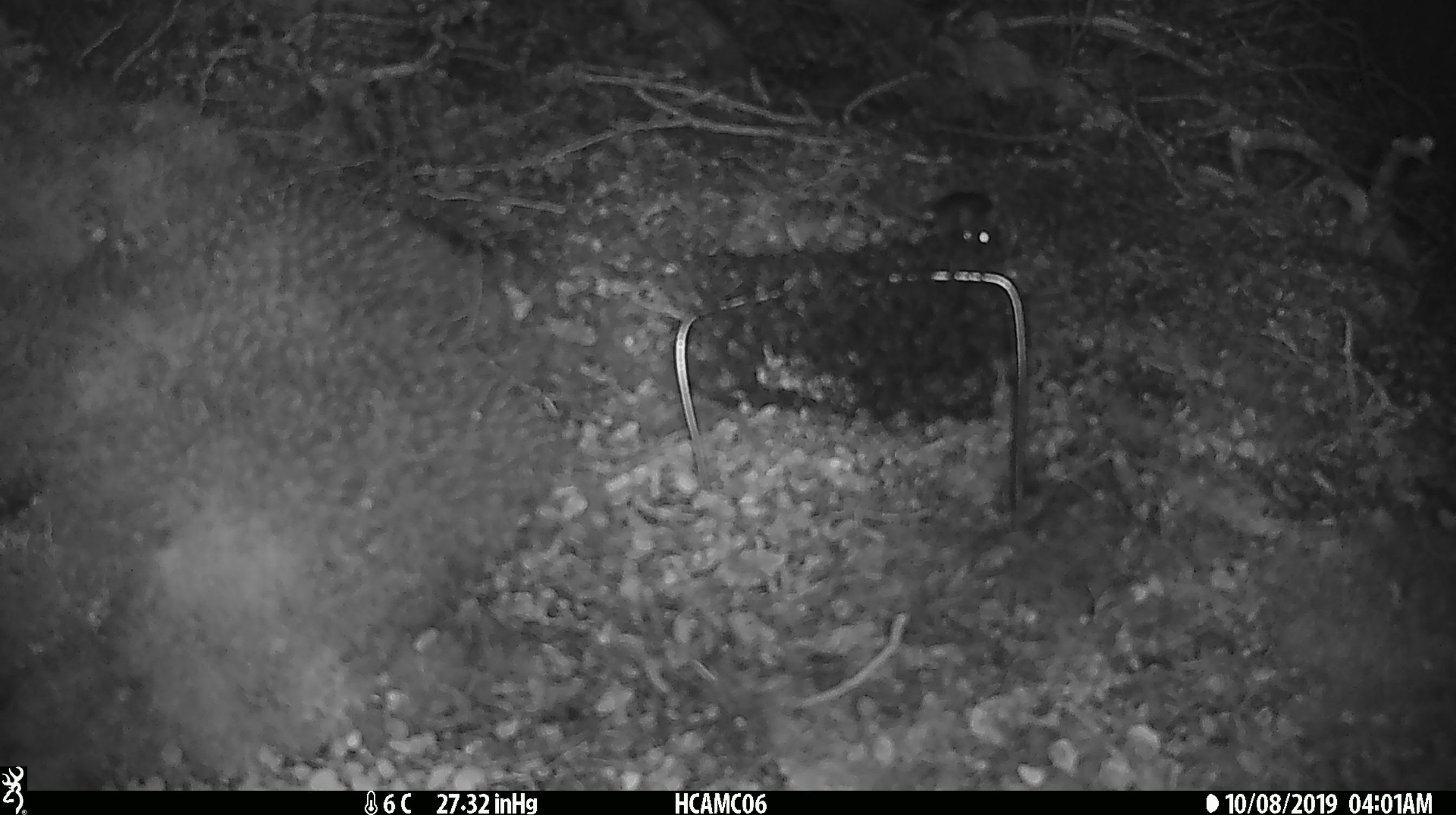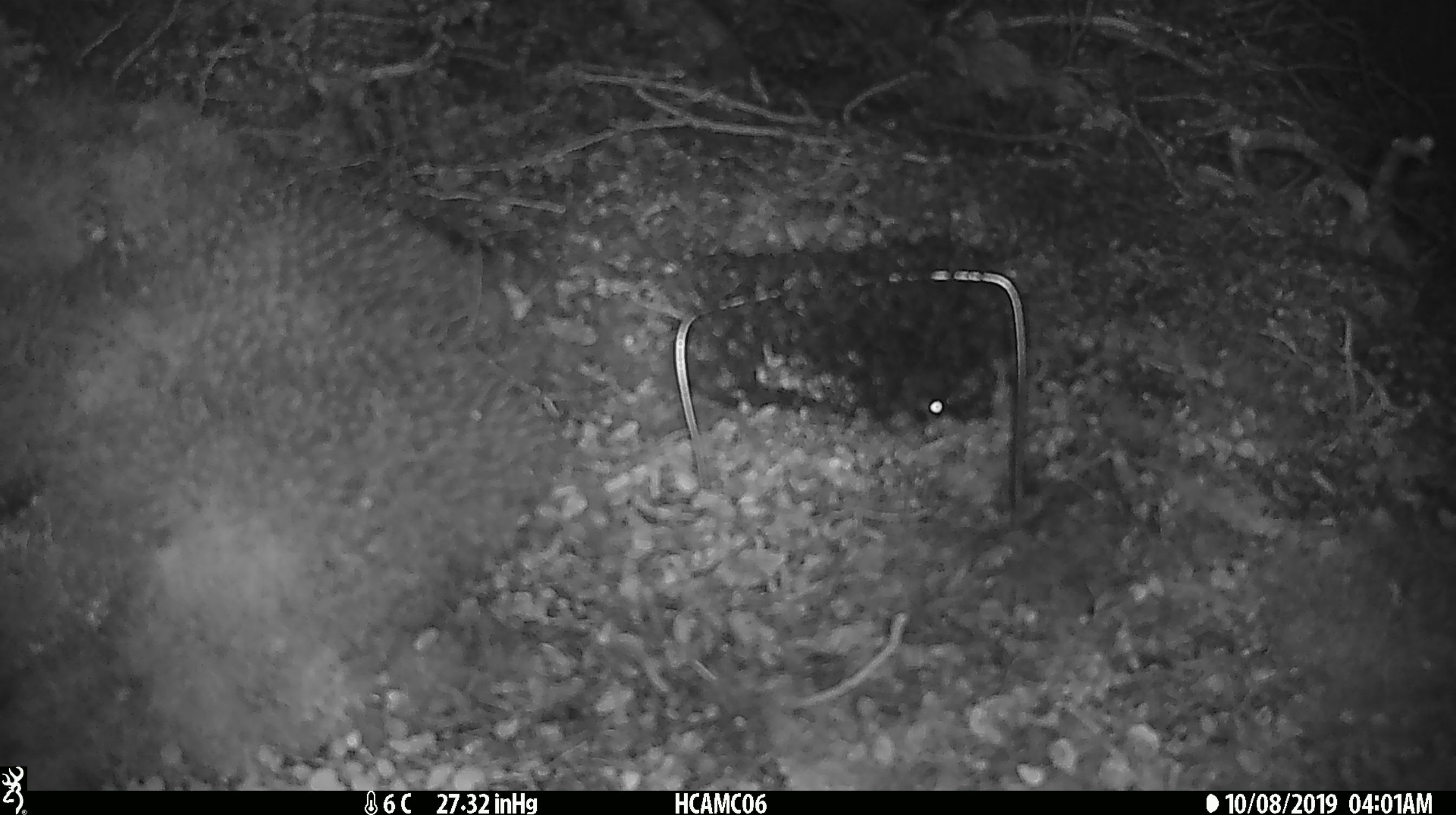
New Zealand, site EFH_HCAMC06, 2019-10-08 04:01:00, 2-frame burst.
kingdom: Animalia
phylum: Chordata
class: Mammalia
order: Rodentia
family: Muridae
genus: Mus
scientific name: Mus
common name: mouse